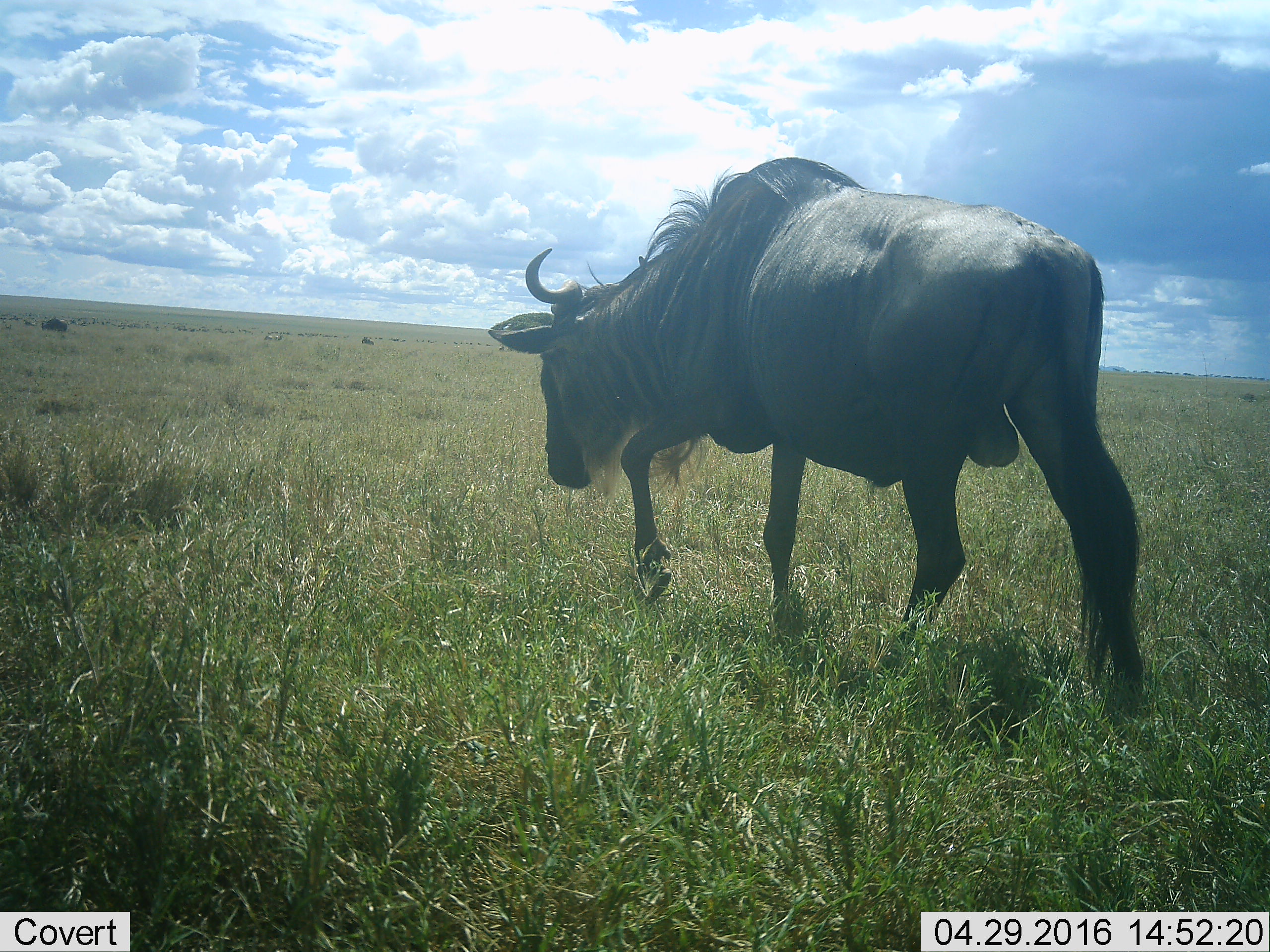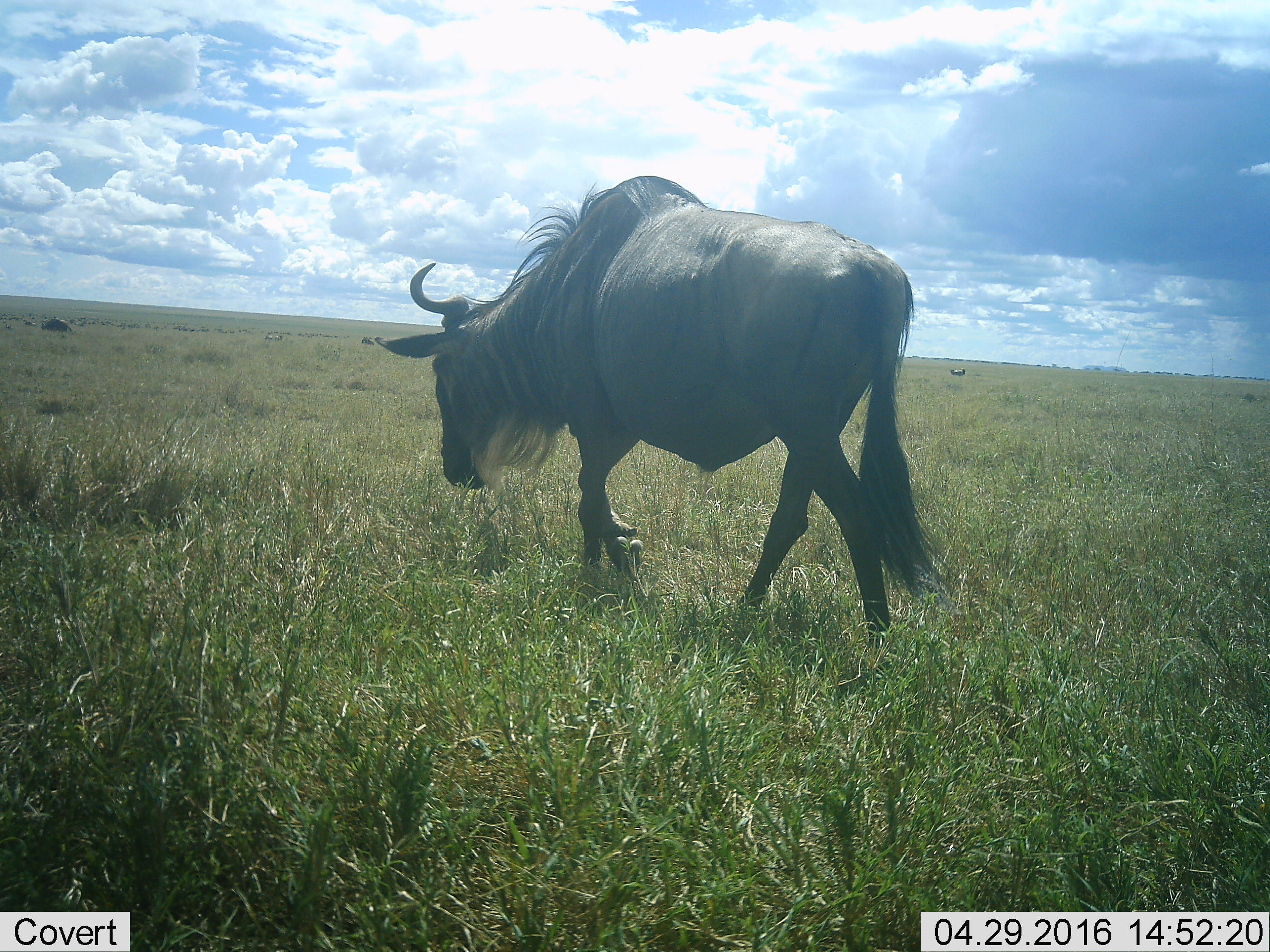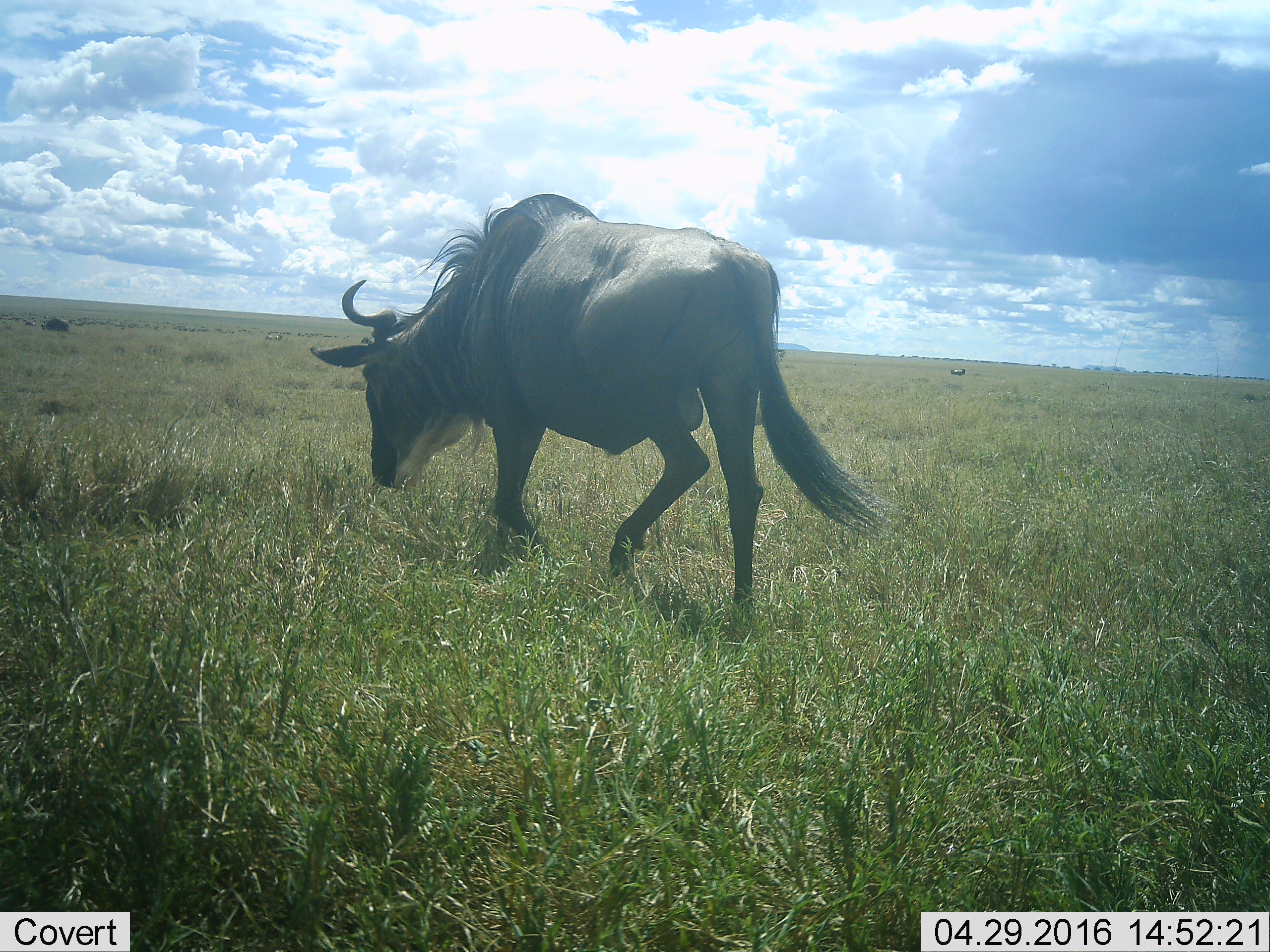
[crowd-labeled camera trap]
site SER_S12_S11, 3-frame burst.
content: unidentified animal